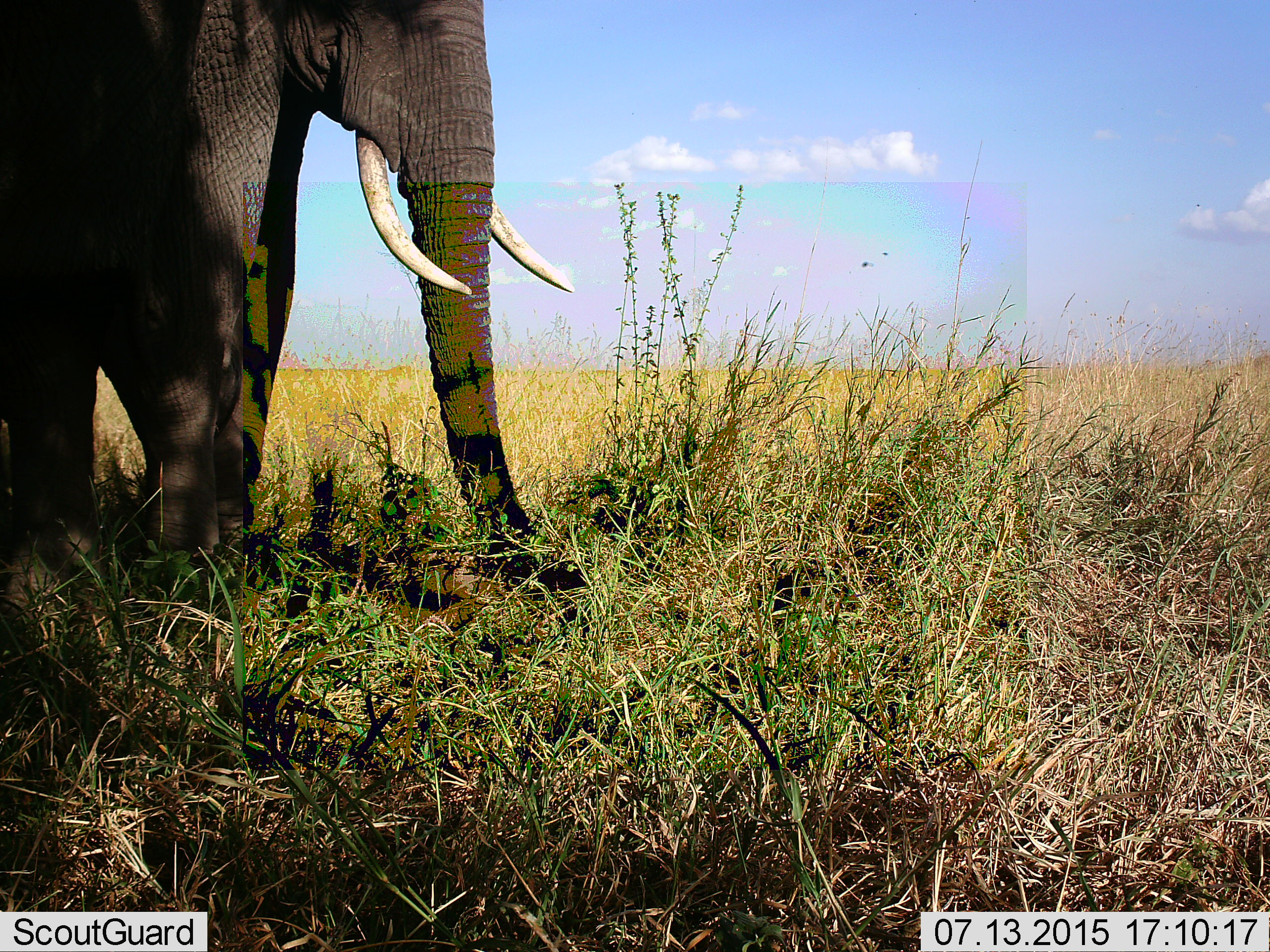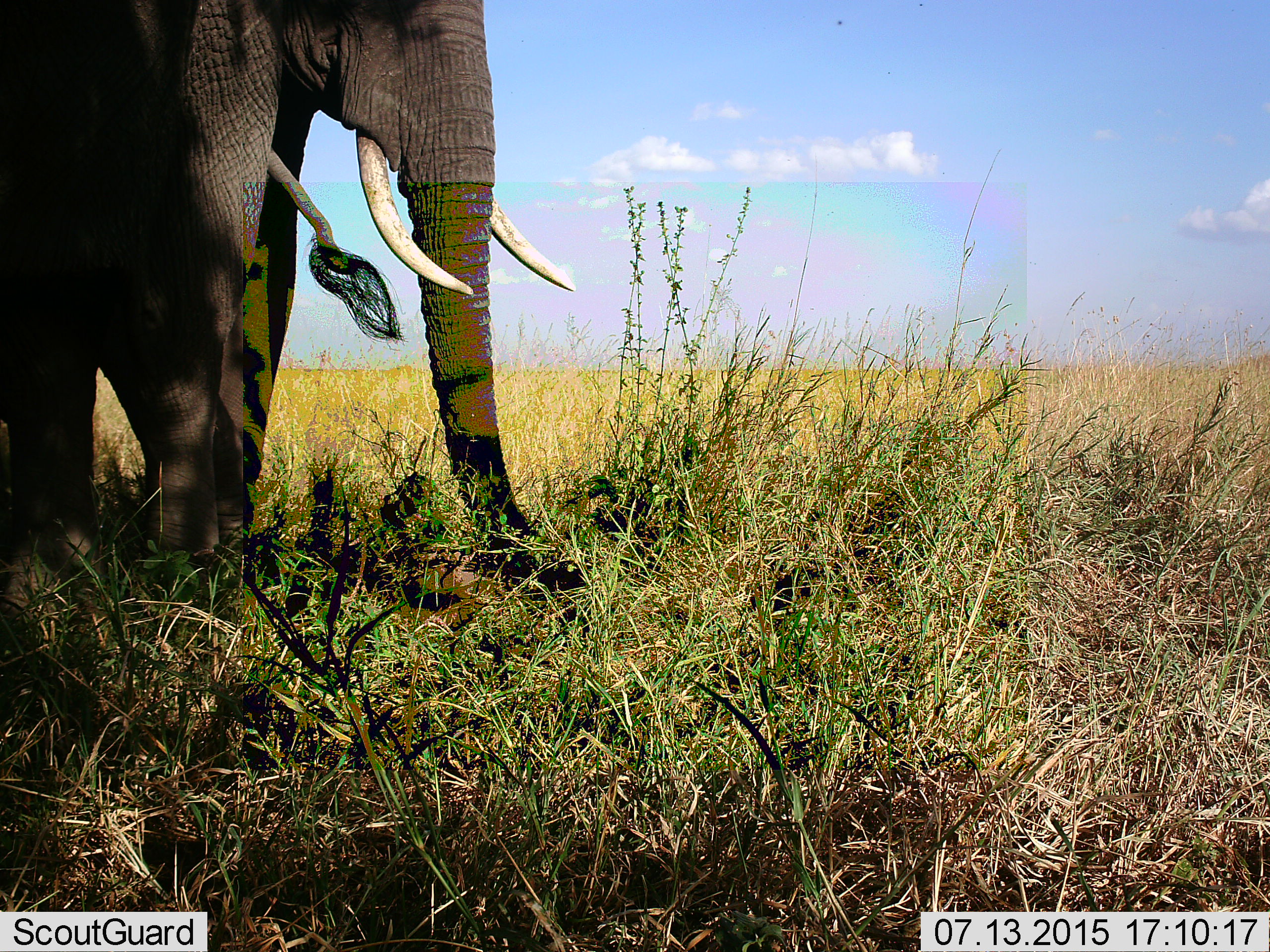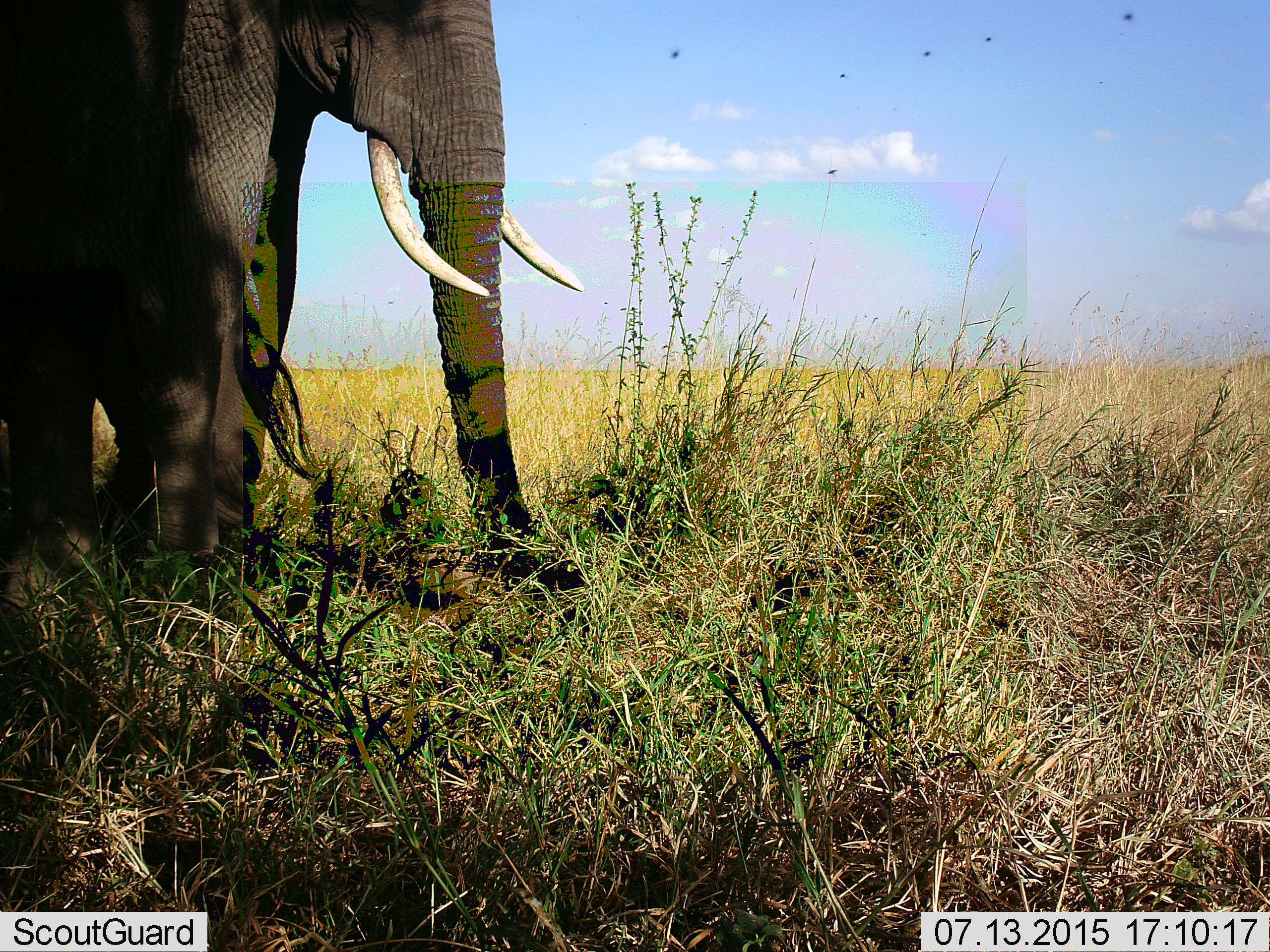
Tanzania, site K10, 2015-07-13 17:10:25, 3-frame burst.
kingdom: Animalia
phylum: Chordata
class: Mammalia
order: Proboscidea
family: Elephantidae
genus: Loxodonta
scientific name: Loxodonta africana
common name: african bush elephant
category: elephant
Elephant (african bush elephant) (Loxodonta africana), count 1. Behavior (volunteer vote fractions): standing 80%, resting 0%, moving 30%, interacting 0%. Young present (vote fraction): 0%. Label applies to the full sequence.